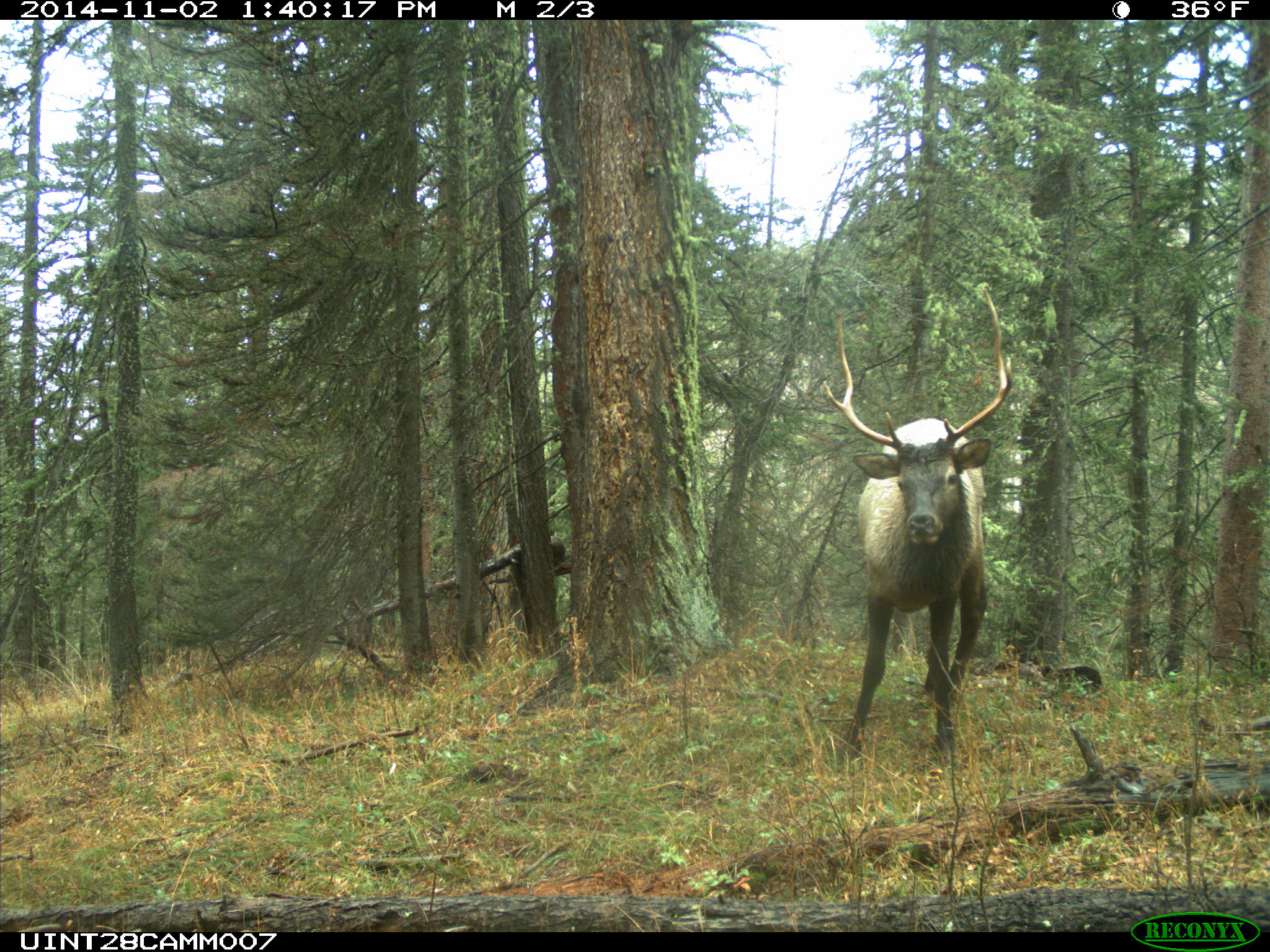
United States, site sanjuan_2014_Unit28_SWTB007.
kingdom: Animalia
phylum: Chordata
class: Mammalia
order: Artiodactyla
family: Cervidae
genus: Cervus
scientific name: Cervus elaphus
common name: red deer